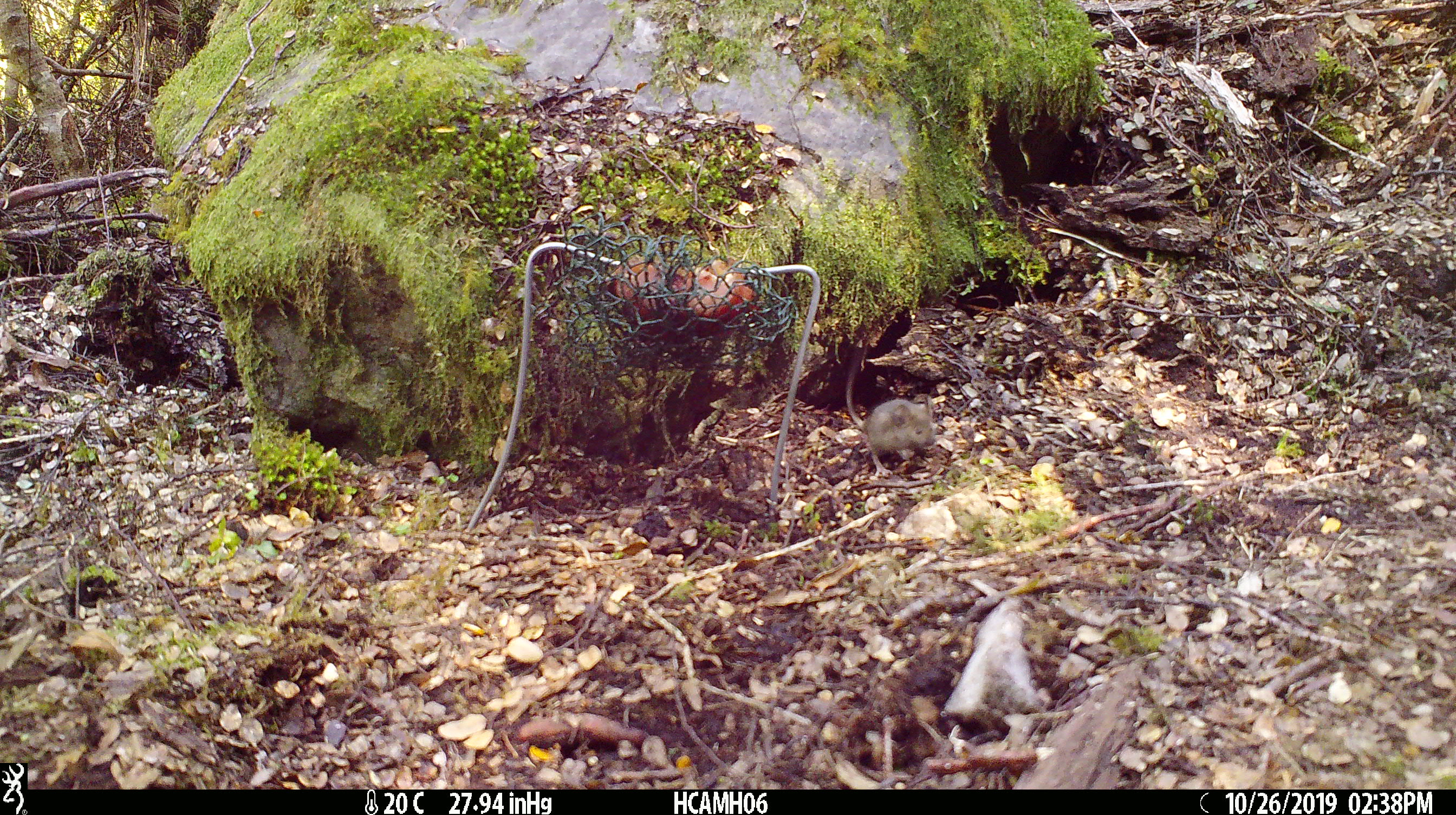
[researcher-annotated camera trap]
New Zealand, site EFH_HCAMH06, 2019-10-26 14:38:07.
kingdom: Animalia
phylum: Chordata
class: Mammalia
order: Rodentia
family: Muridae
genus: Mus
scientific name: Mus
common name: mouse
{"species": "mouse (Mus)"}